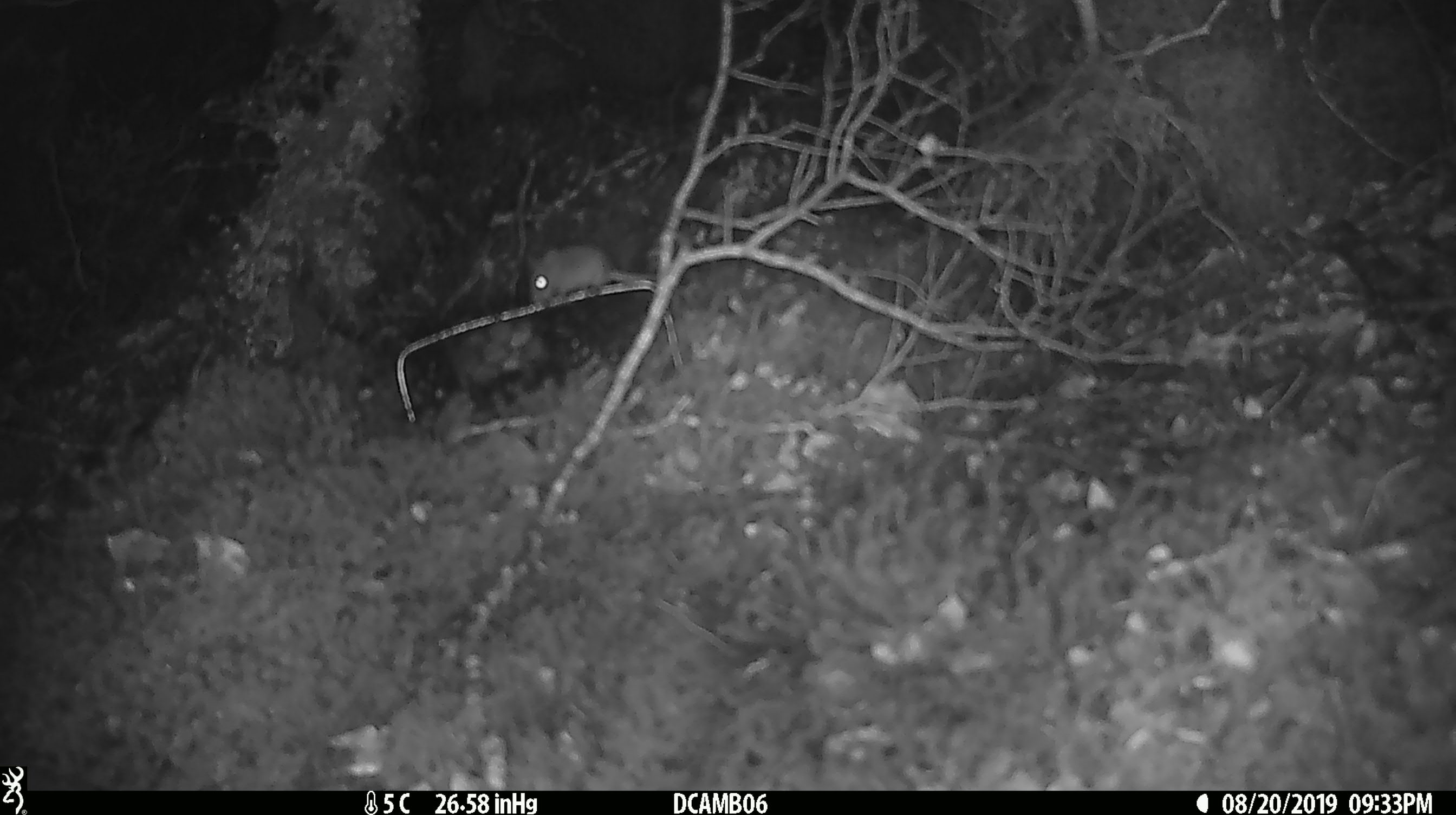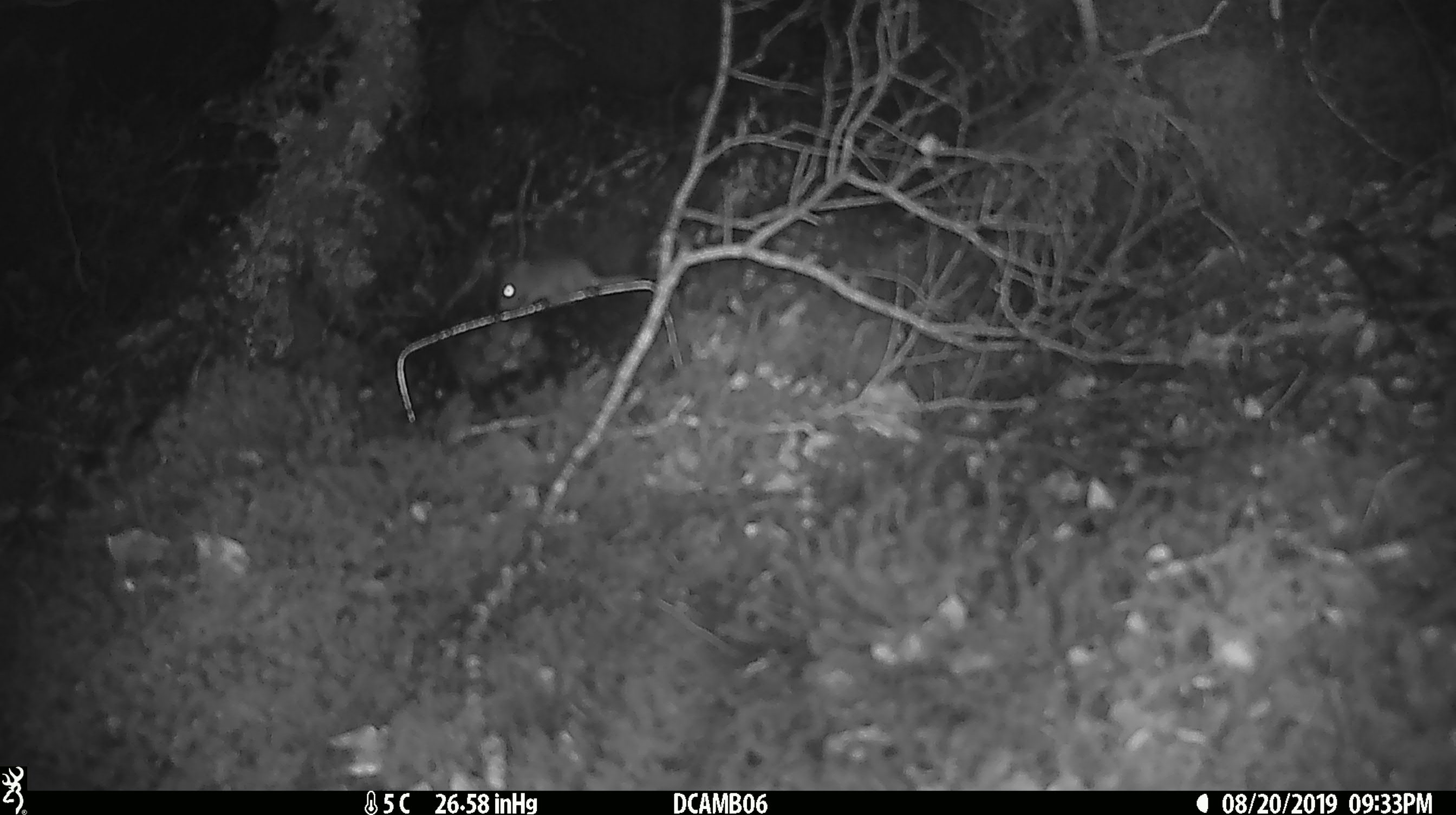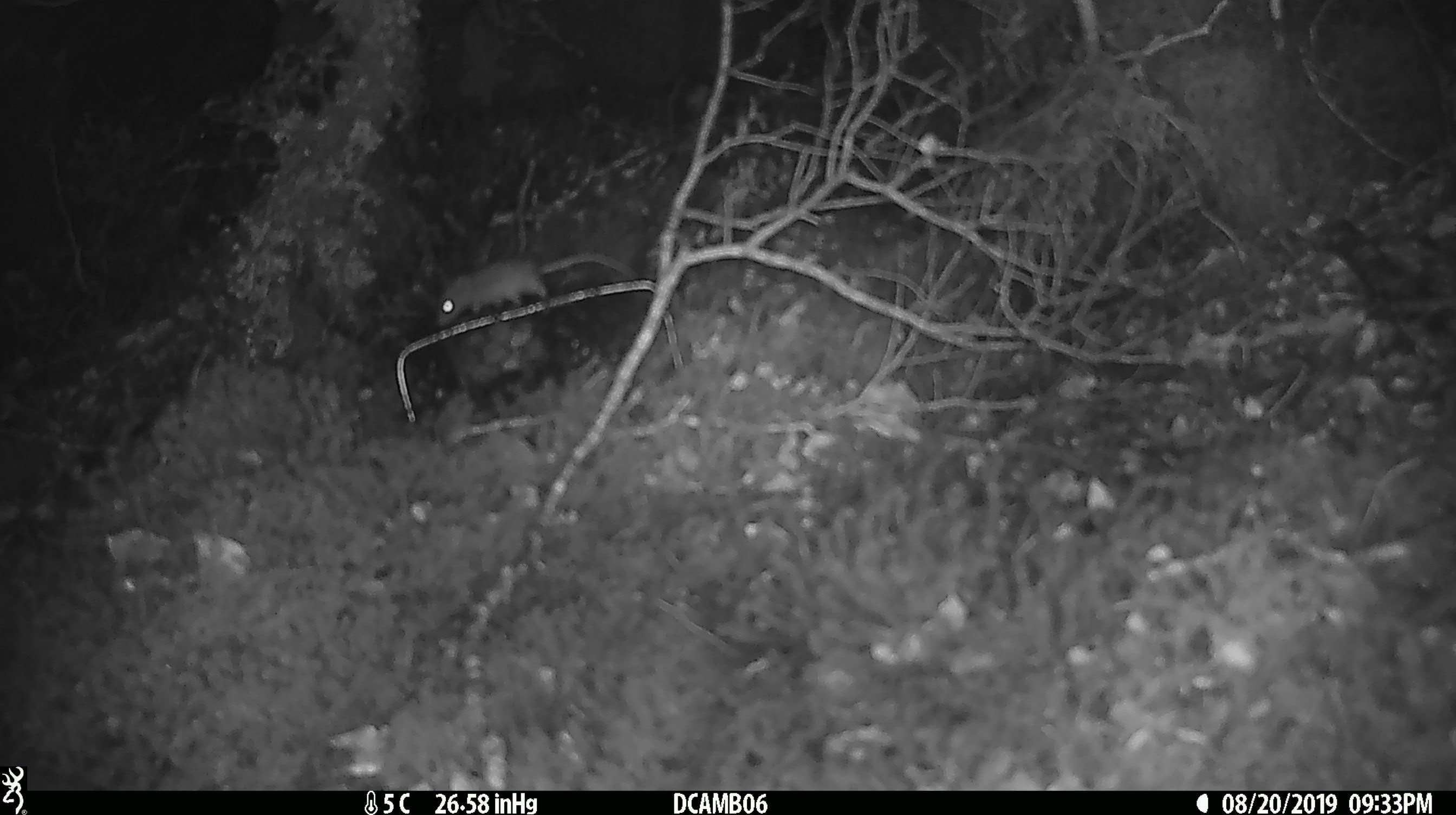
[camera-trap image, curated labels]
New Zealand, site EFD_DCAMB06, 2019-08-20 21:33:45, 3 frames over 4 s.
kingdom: Animalia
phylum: Chordata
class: Mammalia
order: Rodentia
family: Muridae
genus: Mus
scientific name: Mus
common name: mouse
Mouse (Mus).